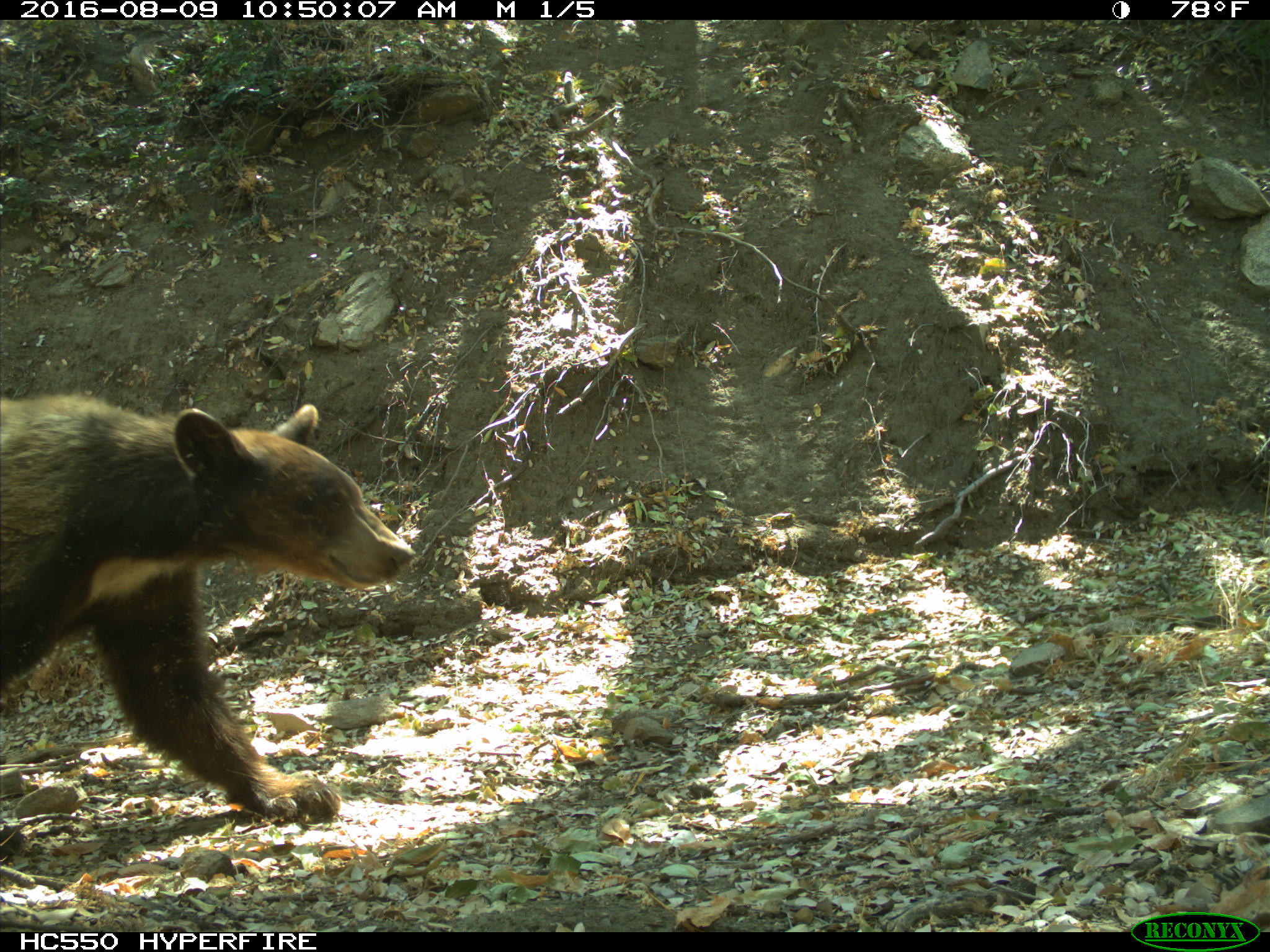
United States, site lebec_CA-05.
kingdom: Animalia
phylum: Chordata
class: Mammalia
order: Carnivora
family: Ursidae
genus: Ursus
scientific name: Ursus americanus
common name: american black bear